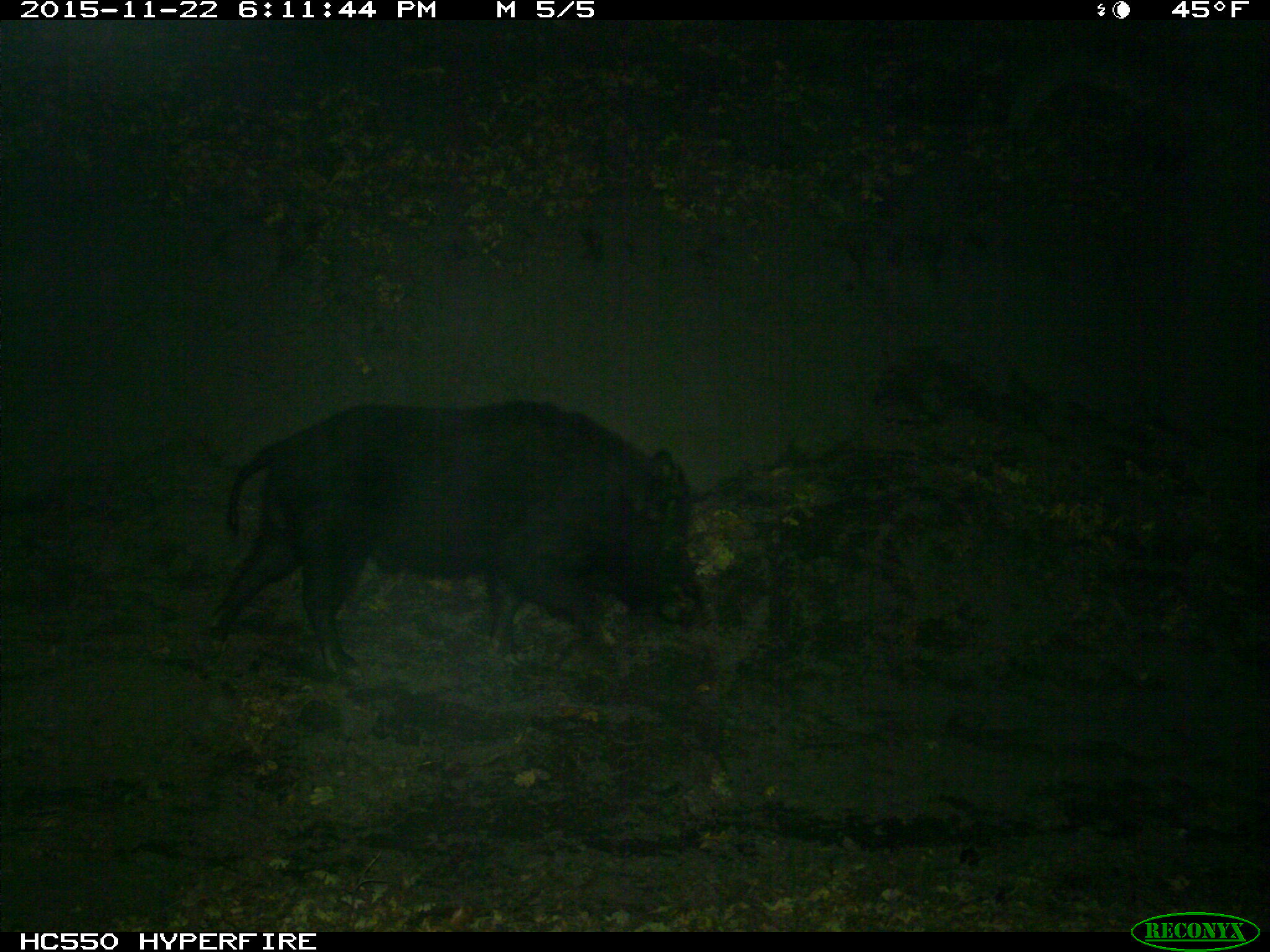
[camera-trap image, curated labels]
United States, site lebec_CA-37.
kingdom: Animalia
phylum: Chordata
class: Mammalia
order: Artiodactyla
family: Suidae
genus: Sus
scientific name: Sus scrofa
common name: wild boar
Sus scrofa (wild boar).